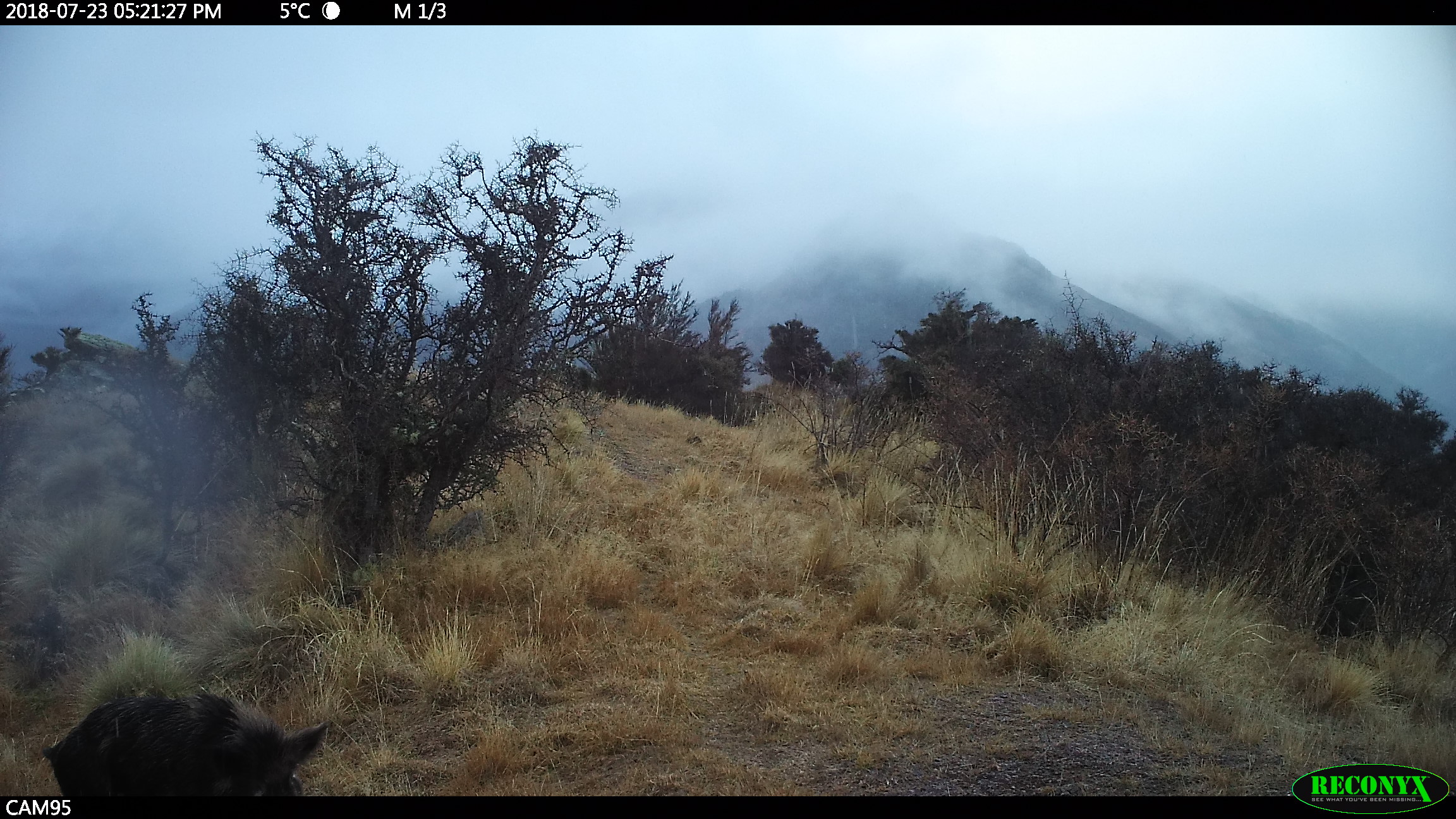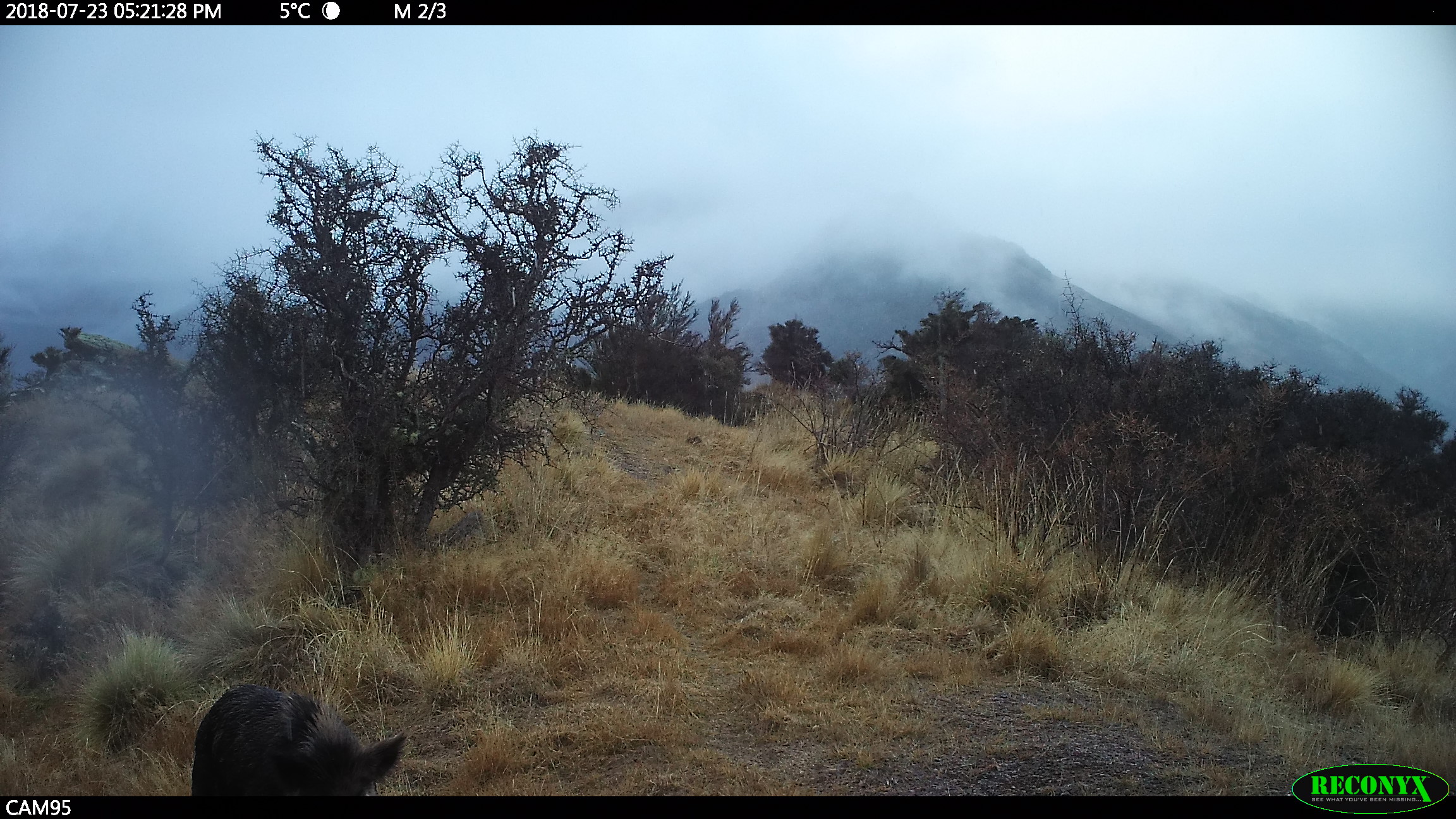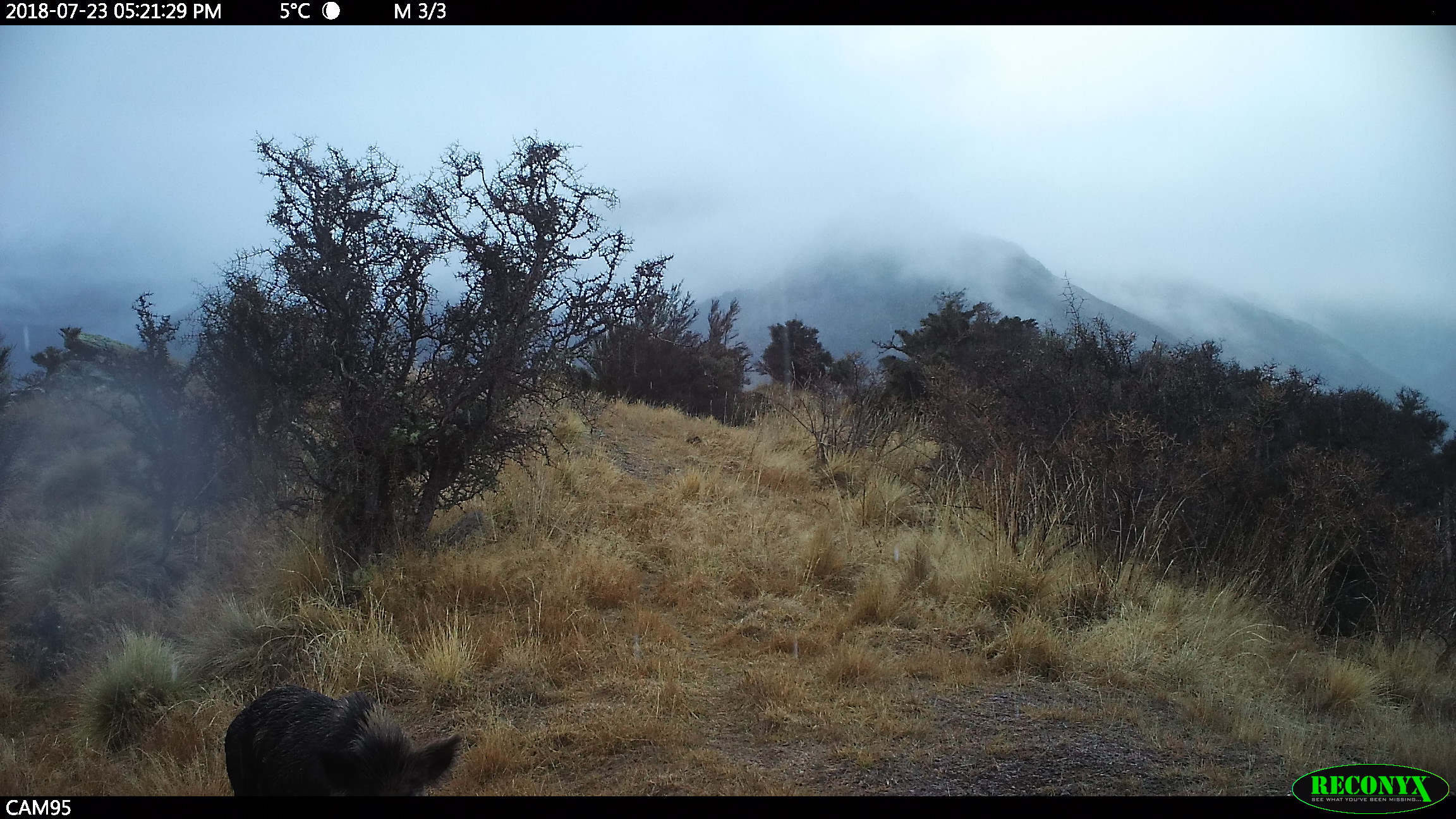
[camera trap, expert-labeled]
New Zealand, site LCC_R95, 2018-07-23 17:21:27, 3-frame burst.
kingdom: Animalia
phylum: Chordata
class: Mammalia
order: Artiodactyla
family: Suidae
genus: Sus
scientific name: Sus scrofa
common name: pig